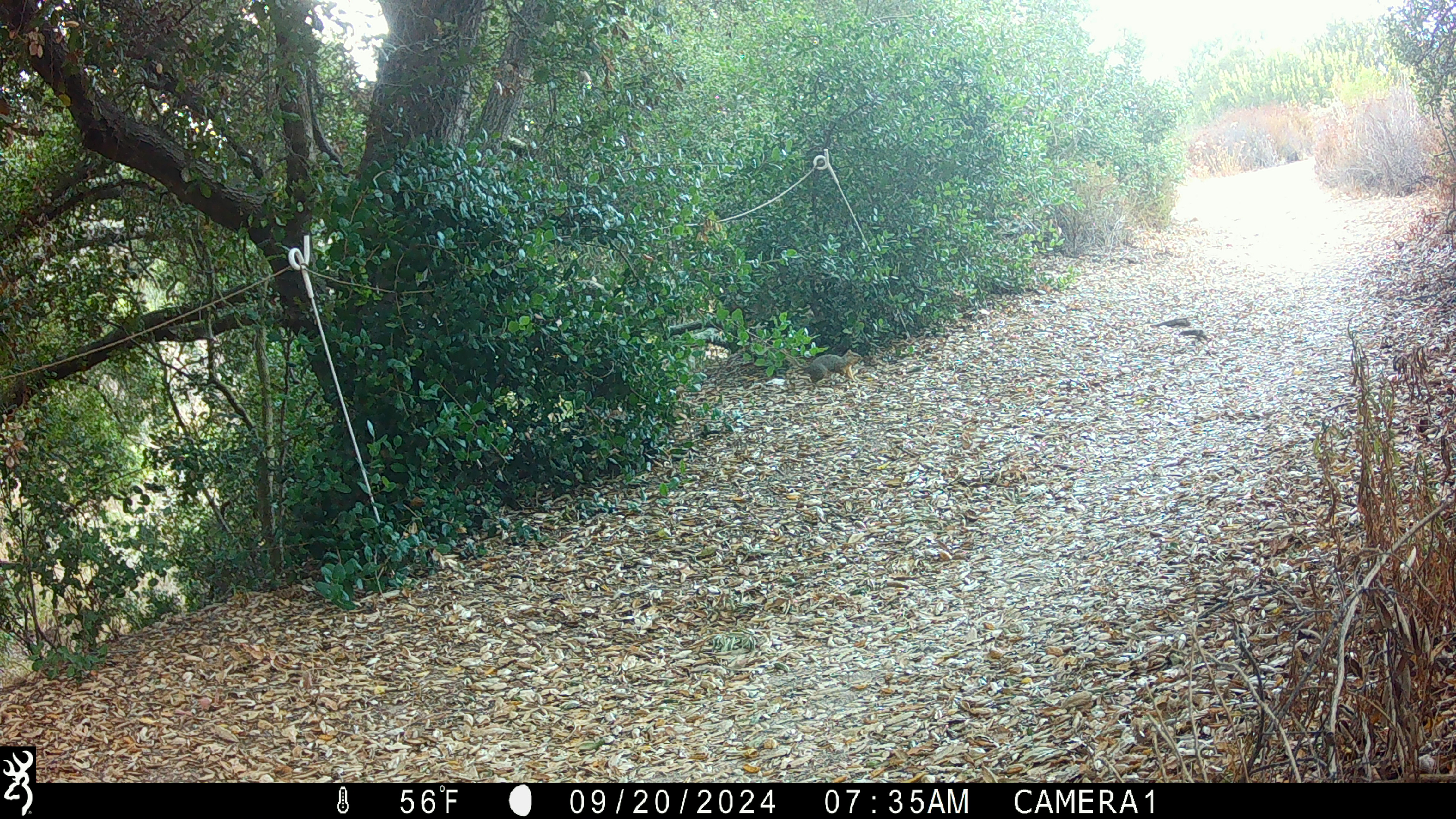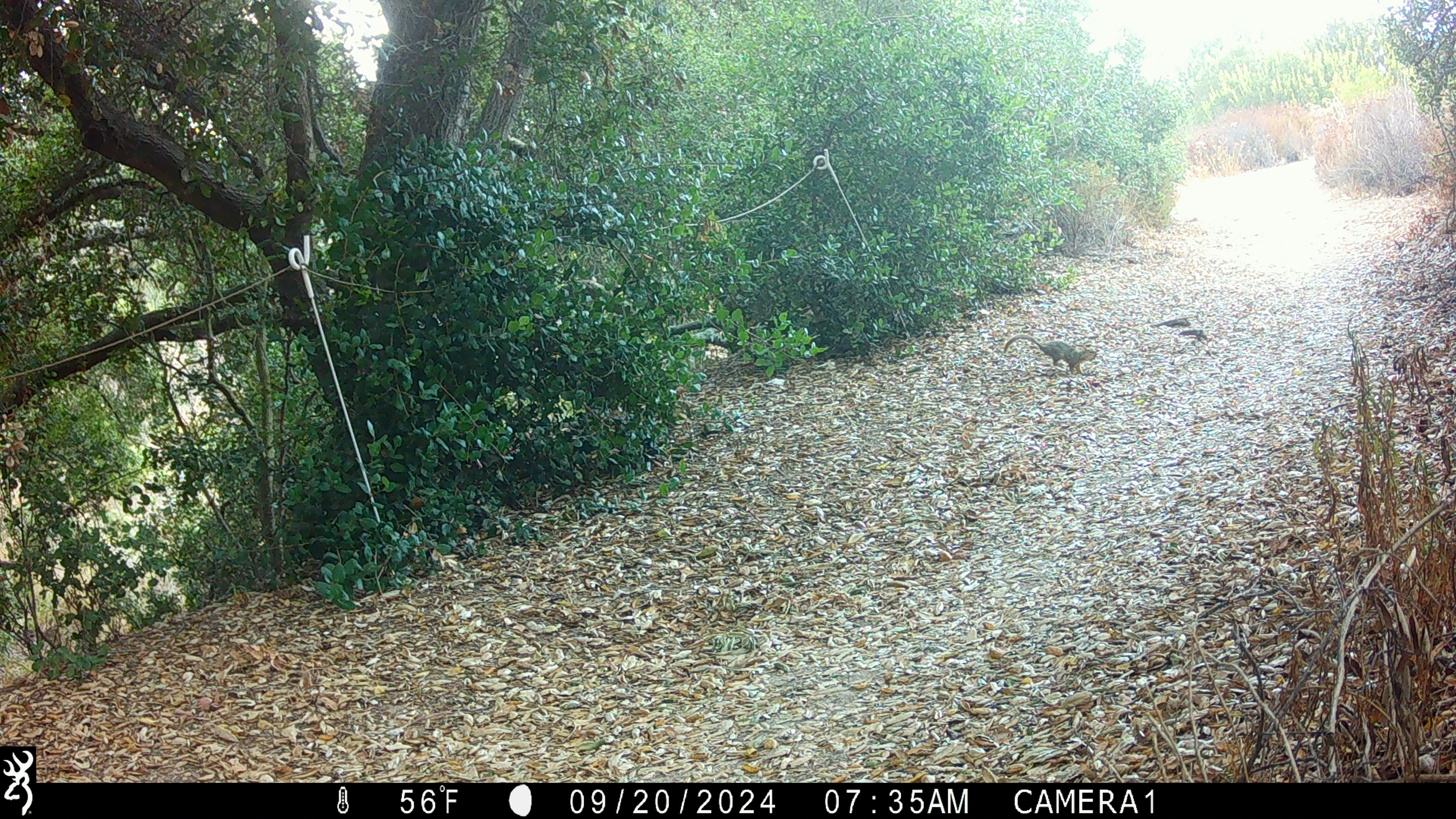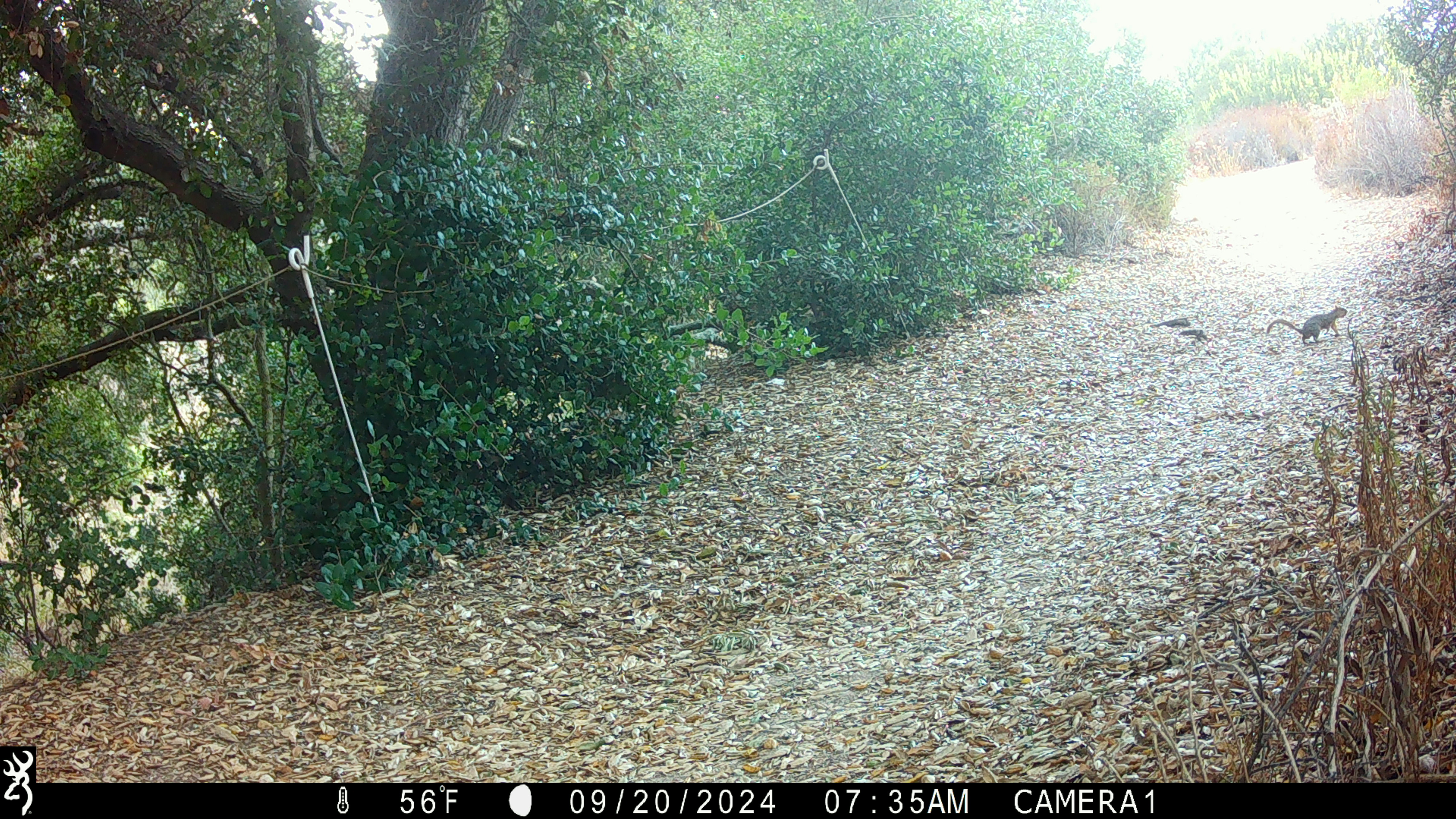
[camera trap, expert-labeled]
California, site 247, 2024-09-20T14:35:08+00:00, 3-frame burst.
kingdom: Animalia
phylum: Chordata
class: Mammalia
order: Rodentia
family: Sciuridae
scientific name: Sciuridae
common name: squirrel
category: unknown squirrel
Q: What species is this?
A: Unknown squirrel (squirrel) (Sciuridae).